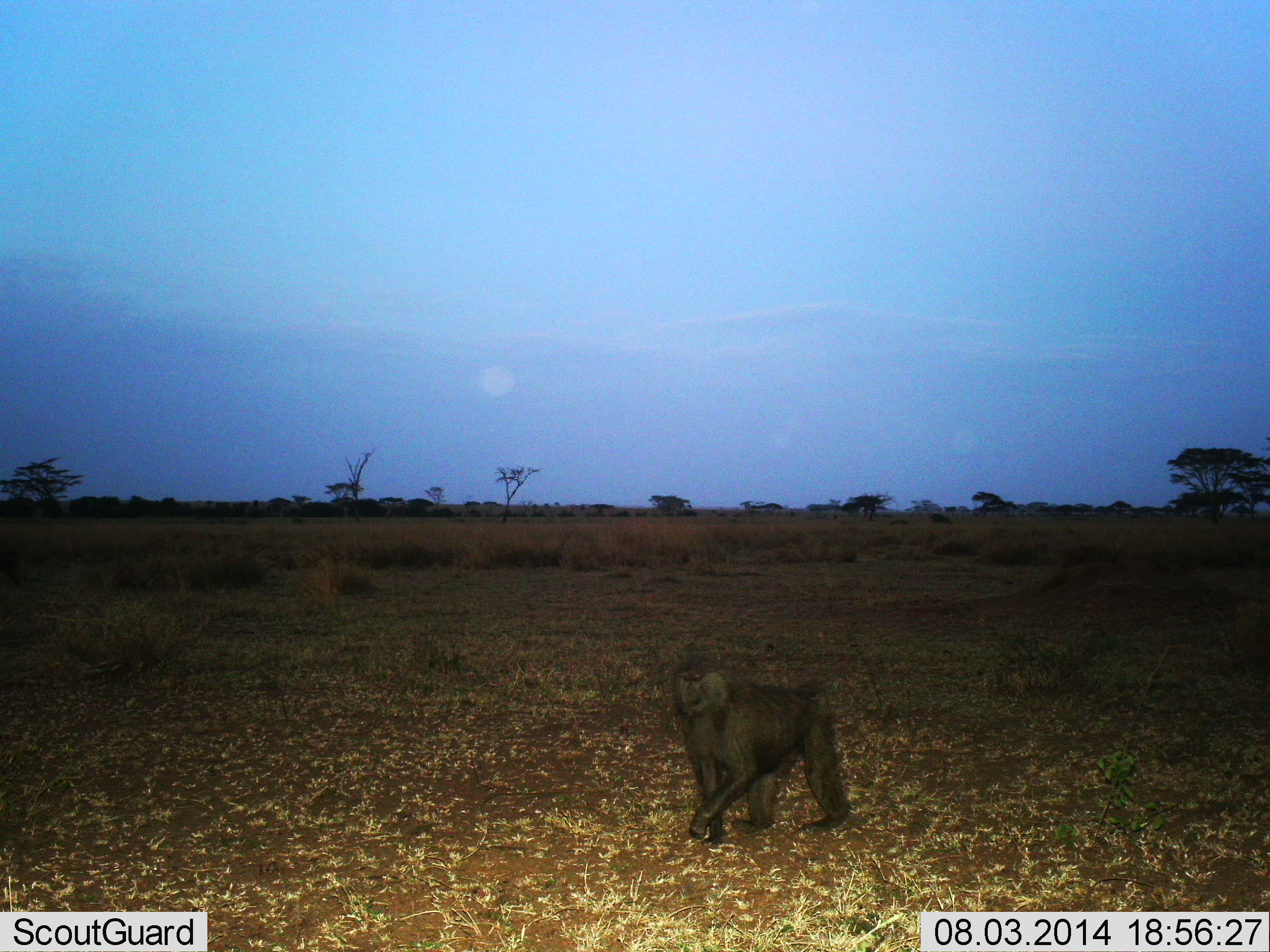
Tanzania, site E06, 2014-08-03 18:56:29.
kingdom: Animalia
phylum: Chordata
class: Mammalia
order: Primates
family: Cercopithecidae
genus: Papio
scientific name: Papio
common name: baboon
Baboon (Papio), count 1. Behavior (volunteer vote fractions): standing 30%, resting 0%, moving 70%, interacting 0%. Young present (vote fraction): 0%. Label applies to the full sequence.